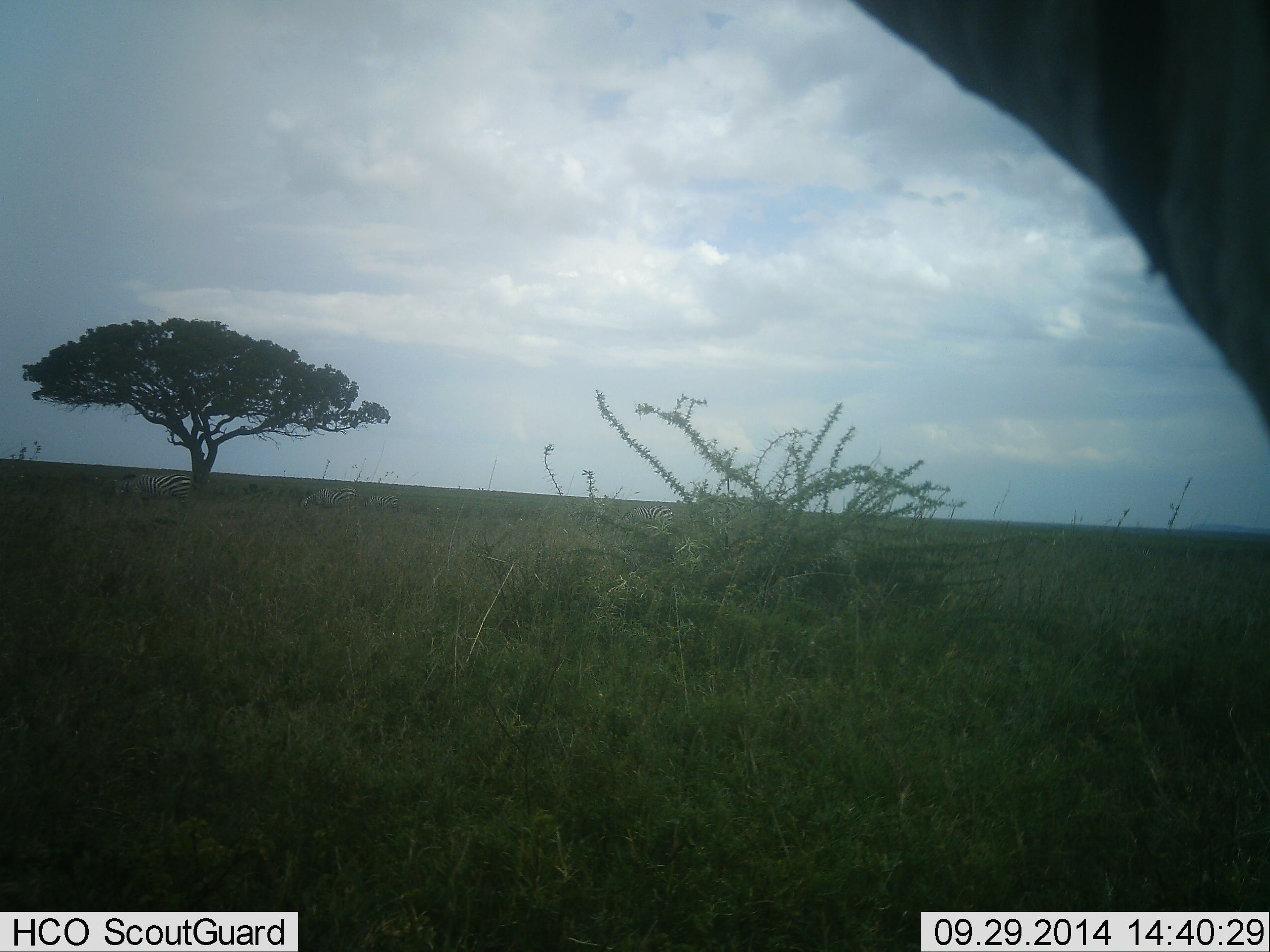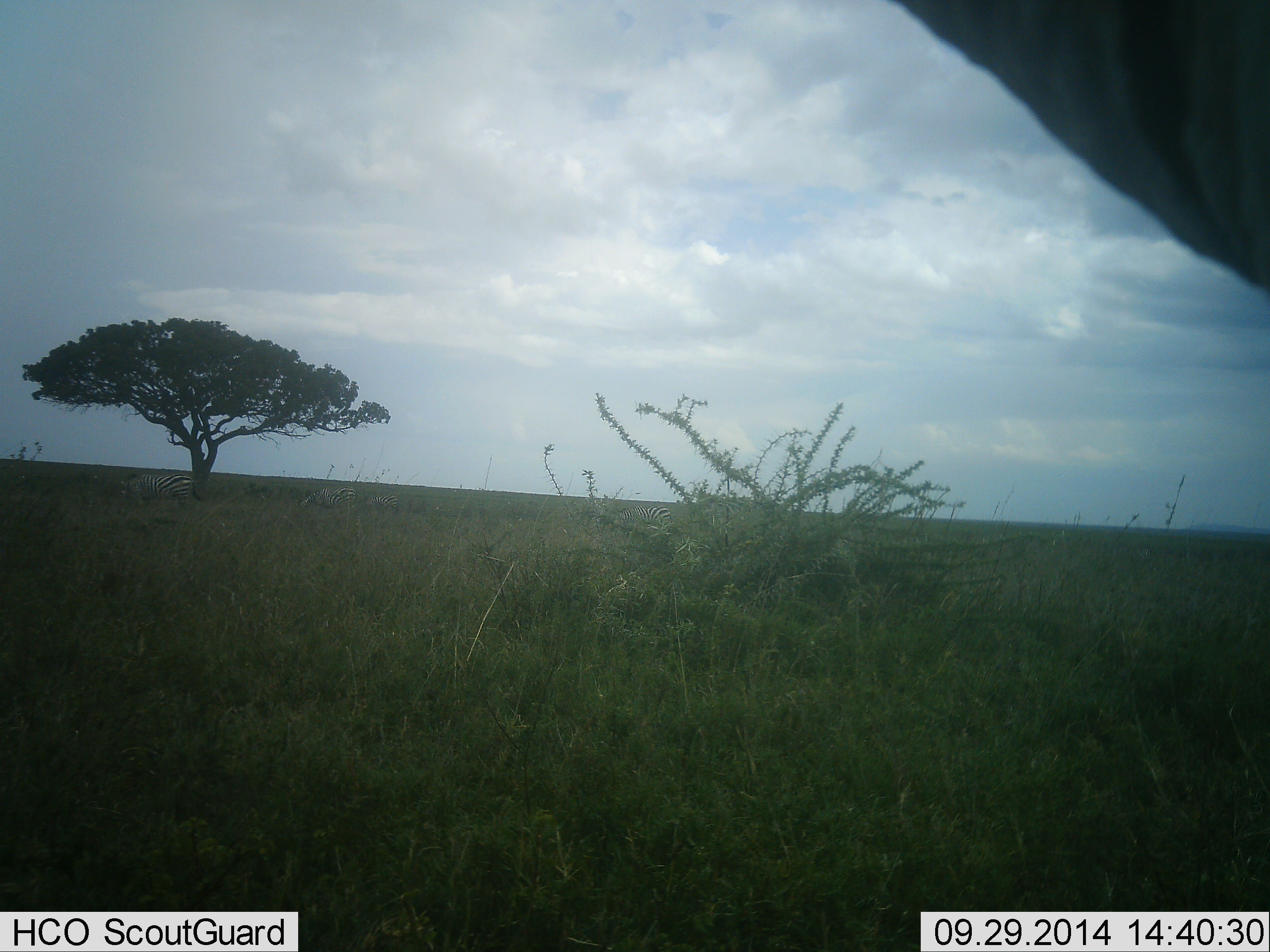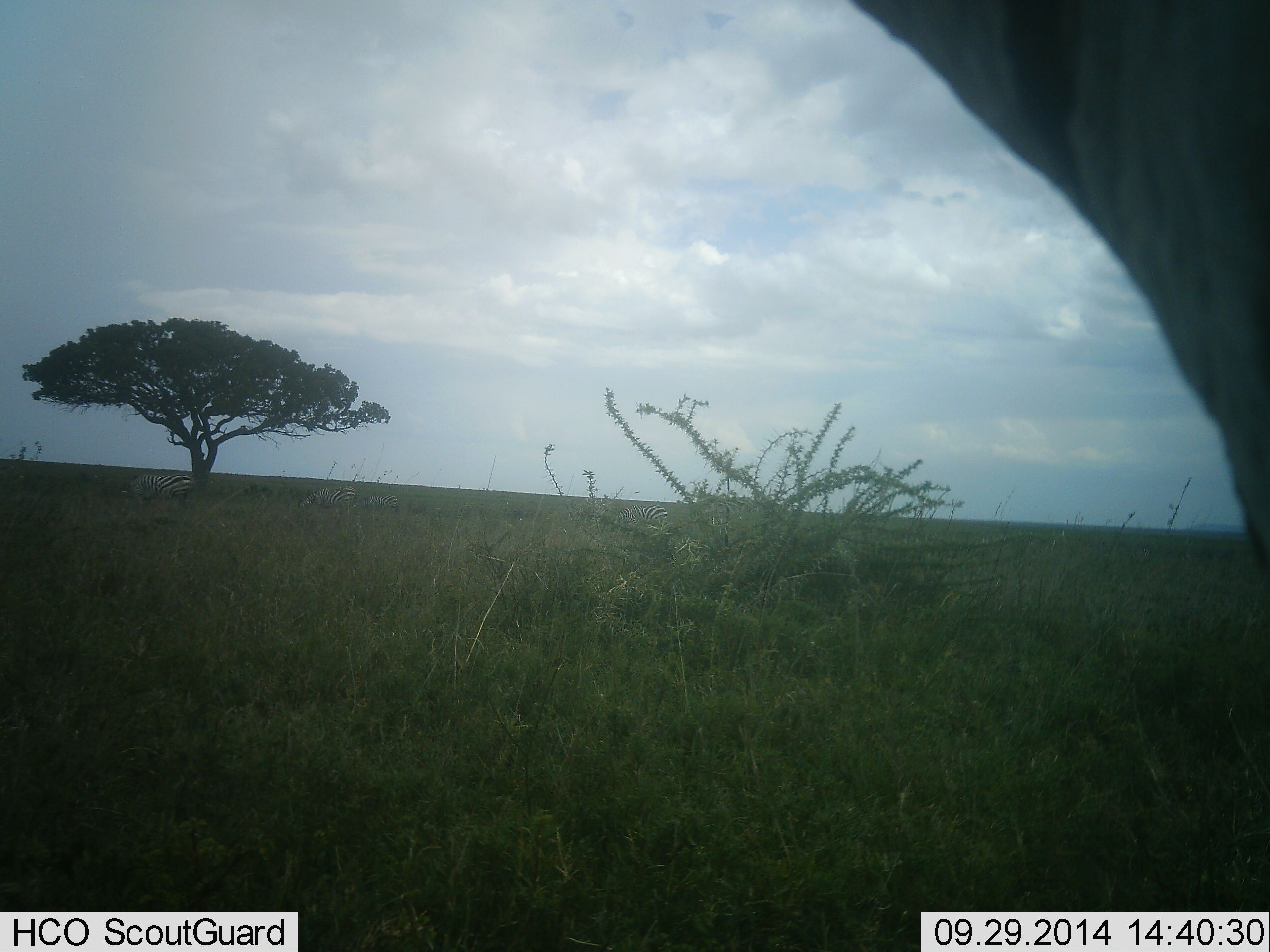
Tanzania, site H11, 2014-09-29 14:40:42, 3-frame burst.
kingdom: Animalia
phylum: Chordata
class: Mammalia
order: Perissodactyla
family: Equidae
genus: Equus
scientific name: Equus quagga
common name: plains zebra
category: zebra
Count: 3.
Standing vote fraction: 88%.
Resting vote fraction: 0%.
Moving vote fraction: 0%.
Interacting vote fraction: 0%.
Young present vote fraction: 0%.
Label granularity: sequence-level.